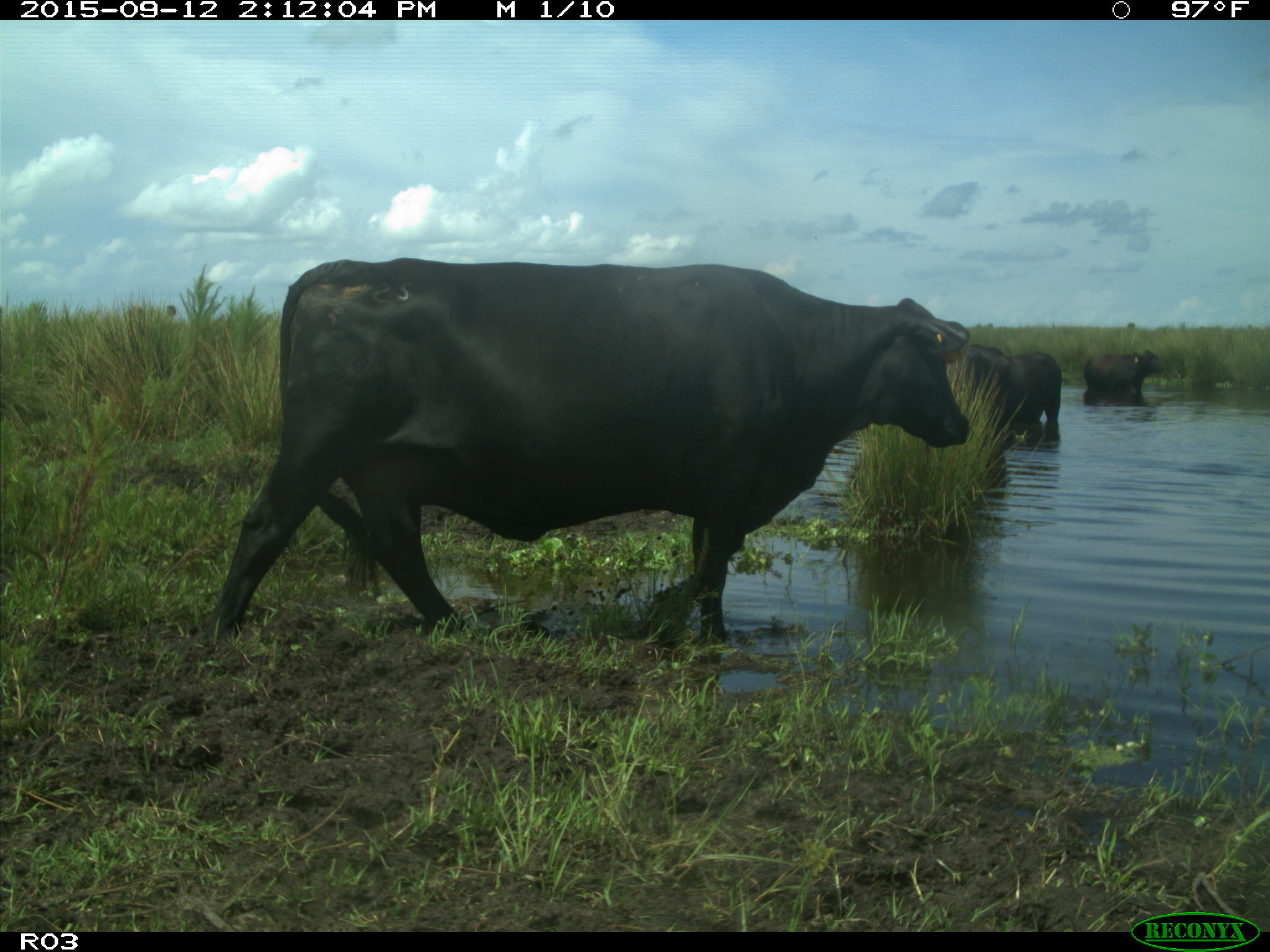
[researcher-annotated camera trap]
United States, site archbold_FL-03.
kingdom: Animalia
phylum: Chordata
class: Mammalia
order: Artiodactyla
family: Bovidae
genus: Bos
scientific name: Bos taurus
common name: domestic cow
Bos taurus (domestic cow).